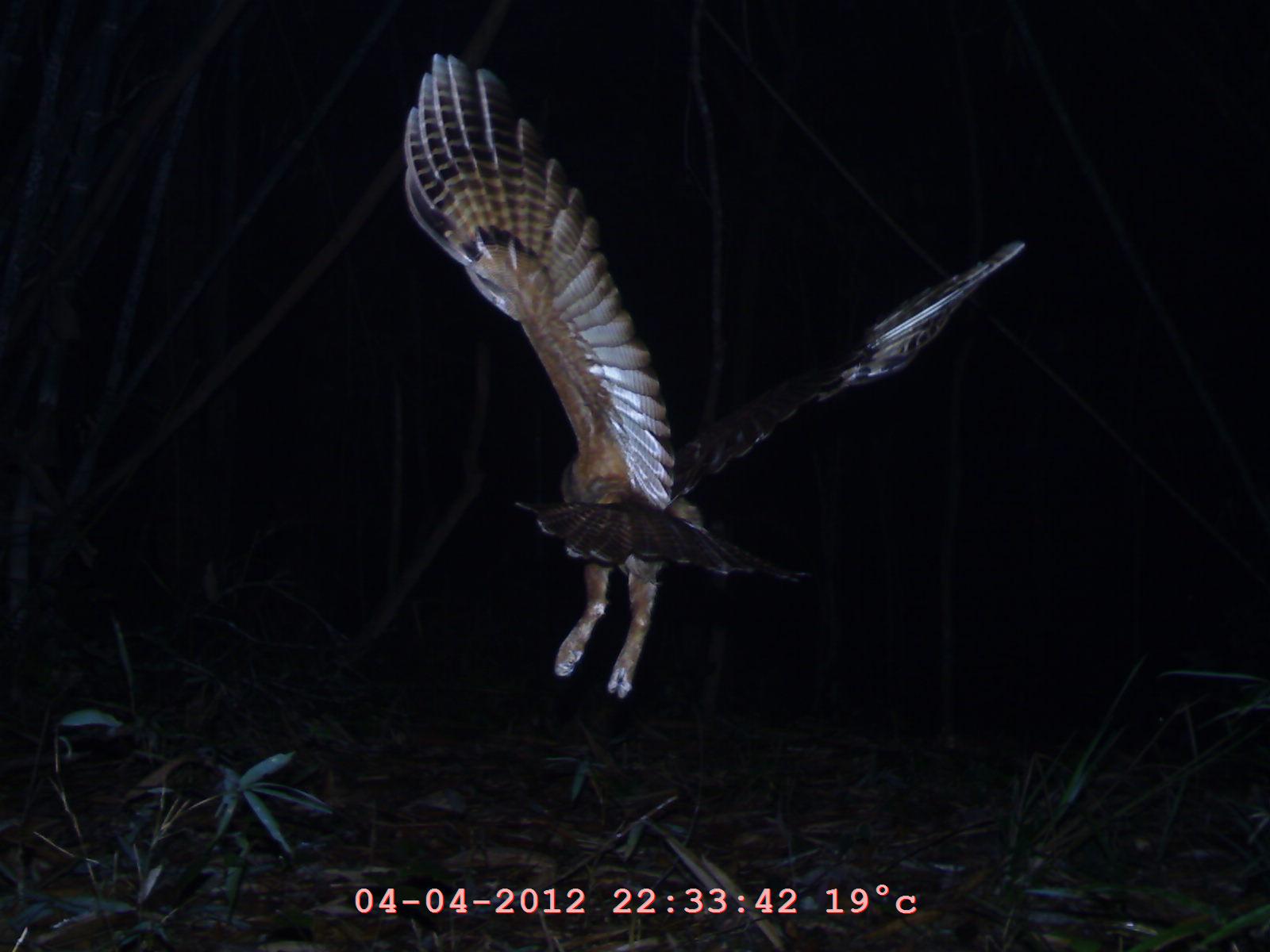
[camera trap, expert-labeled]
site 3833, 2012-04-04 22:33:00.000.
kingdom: Animalia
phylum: Chordata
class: Aves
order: Accipitriformes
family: Accipitridae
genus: Nisaetus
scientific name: Nisaetus nipalensis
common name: mountain hawk-eagle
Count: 1.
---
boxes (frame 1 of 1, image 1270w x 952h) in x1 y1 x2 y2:
nisaetus nipalensis: 393 43 1027 700